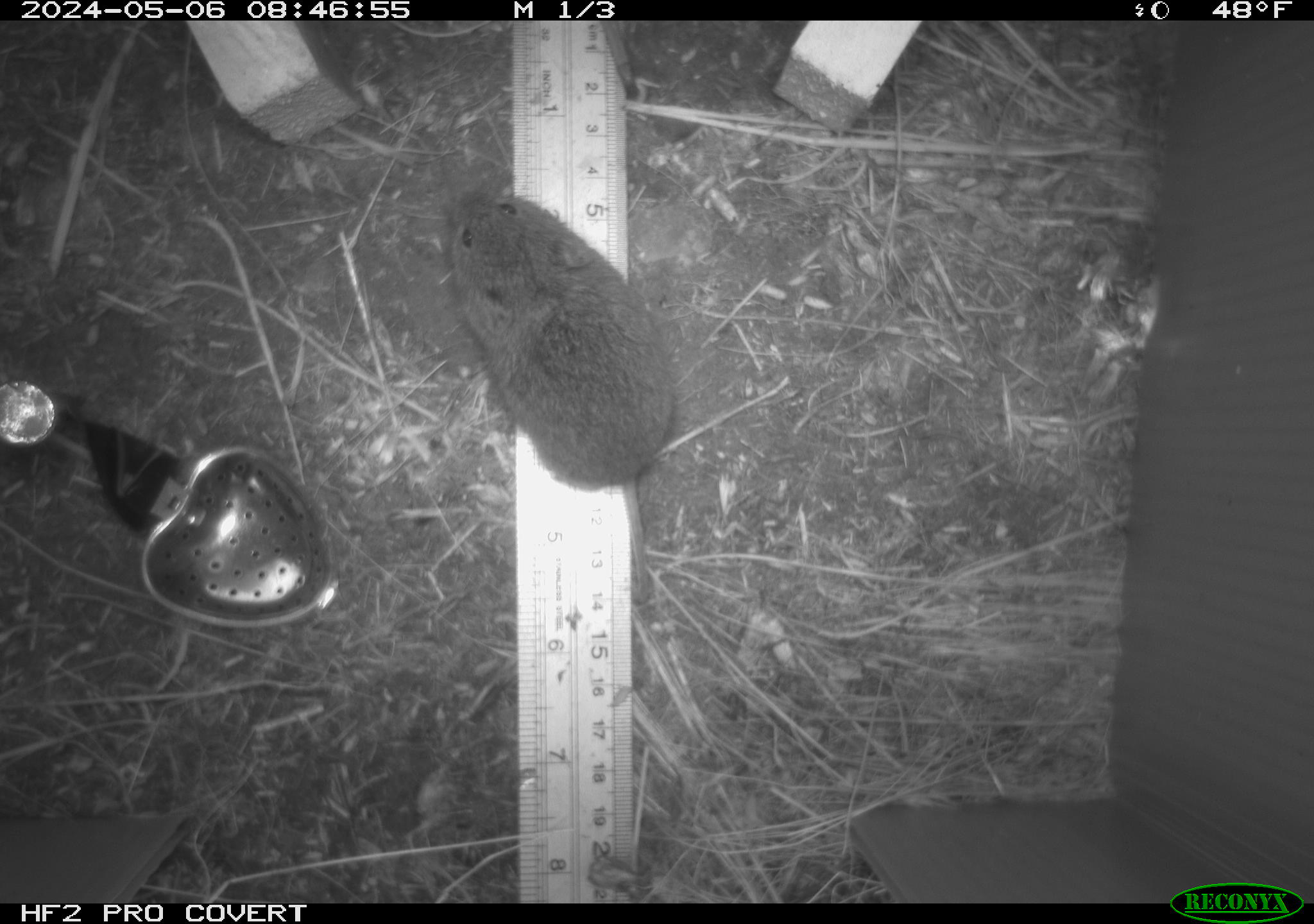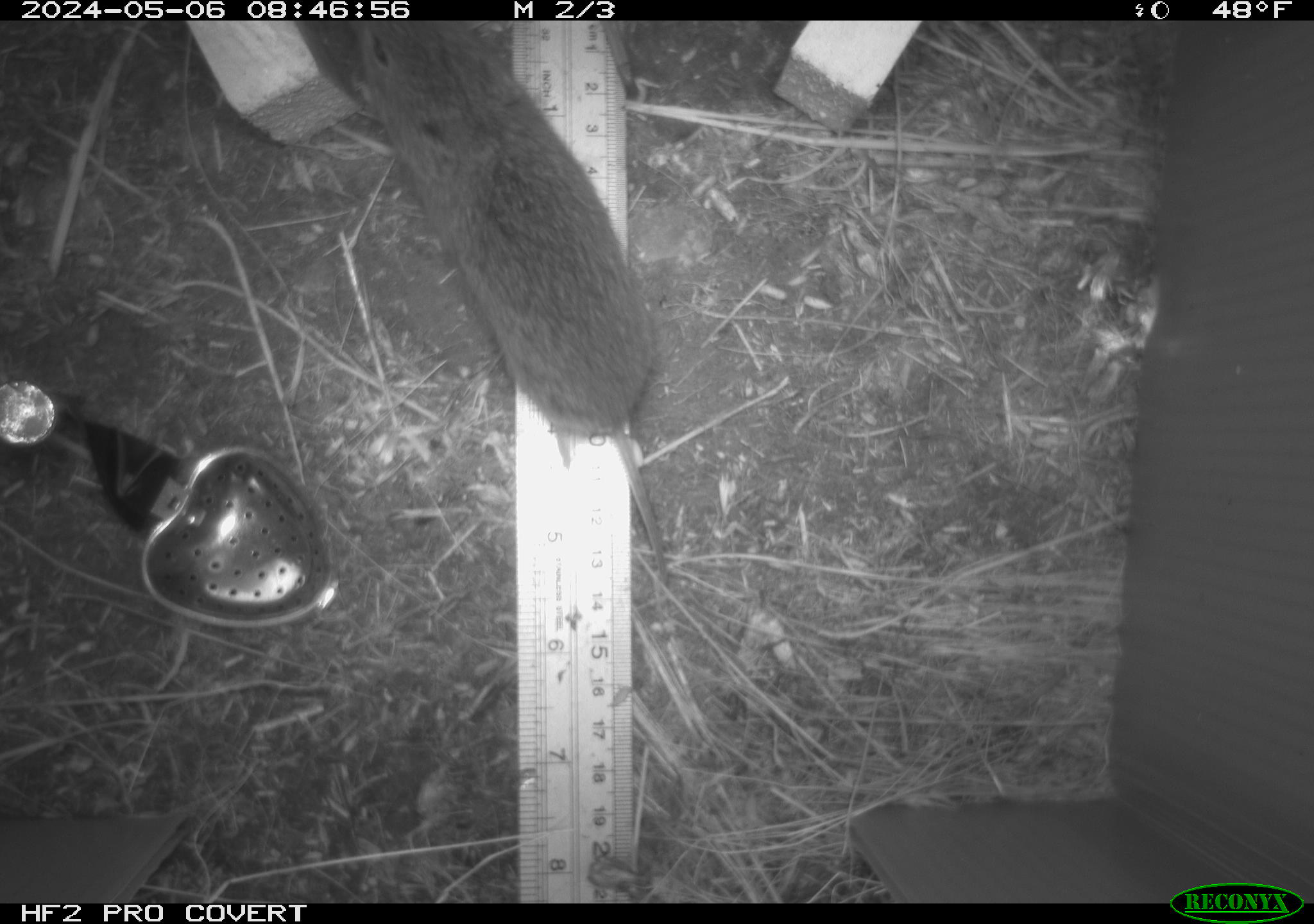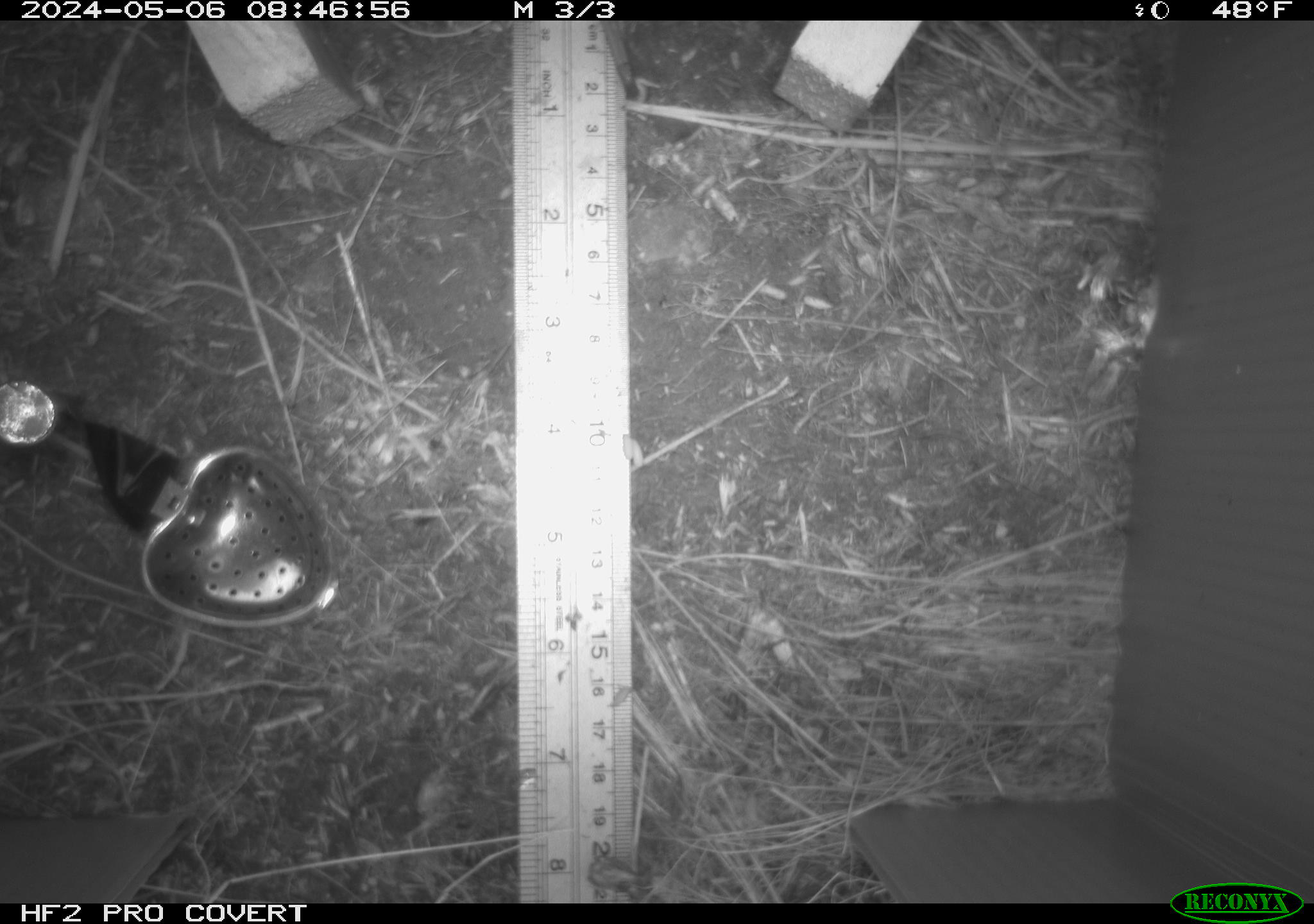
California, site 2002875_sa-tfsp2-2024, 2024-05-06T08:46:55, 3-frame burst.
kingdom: Animalia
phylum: Chordata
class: Mammalia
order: Rodentia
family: Cricetidae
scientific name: Arvicolinae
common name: voles, lemmings, and muskrats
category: arvicolinae subfamily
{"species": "arvicolinae subfamily (voles, lemmings, and muskrats) (Arvicolinae)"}